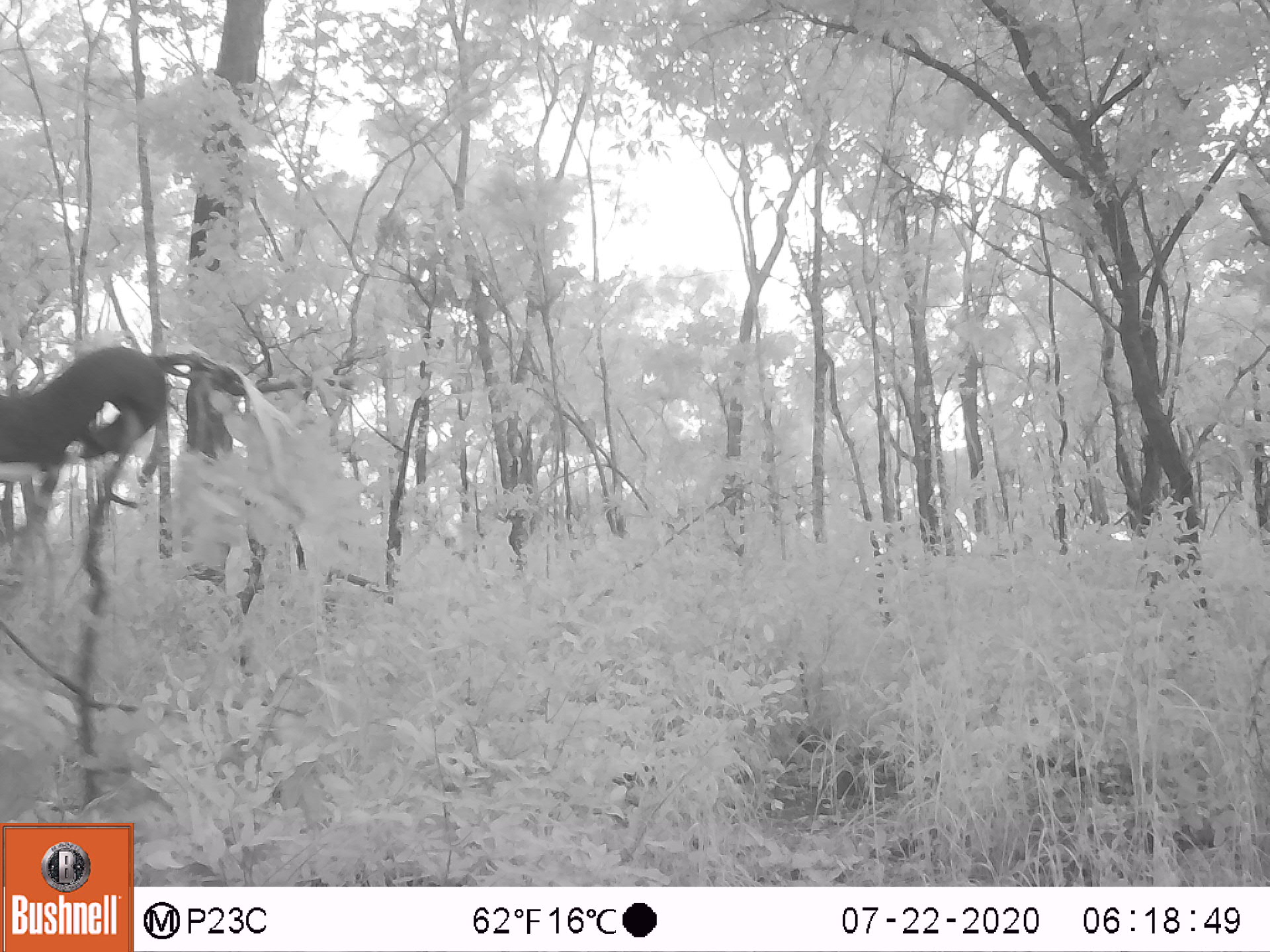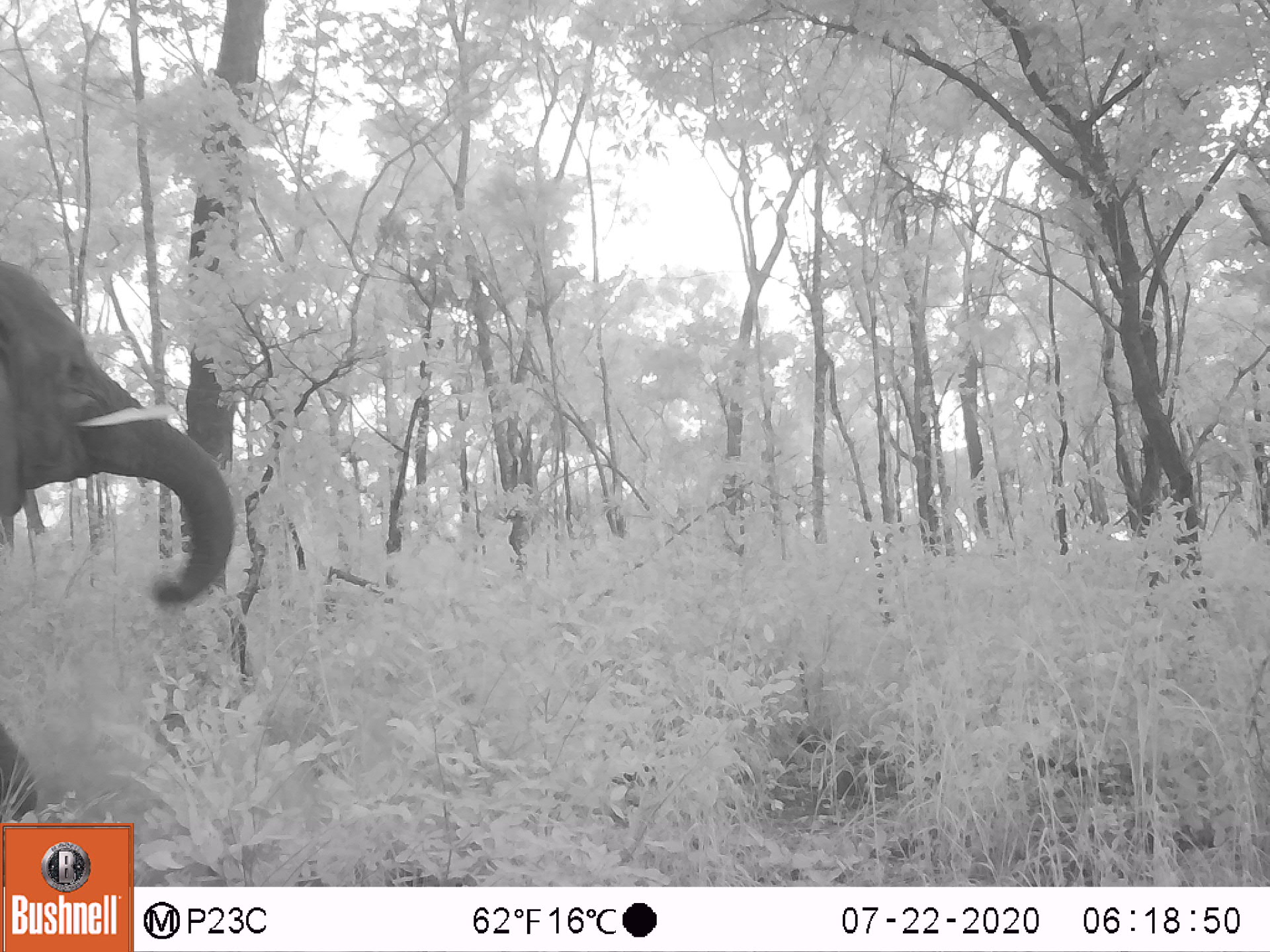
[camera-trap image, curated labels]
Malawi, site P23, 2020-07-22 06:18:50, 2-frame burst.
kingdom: Animalia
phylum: Chordata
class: Mammalia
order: Proboscidea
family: Elephantidae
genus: Loxodonta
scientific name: Loxodonta africana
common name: african savanna elephant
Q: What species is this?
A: African savanna elephant (Loxodonta africana).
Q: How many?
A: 1.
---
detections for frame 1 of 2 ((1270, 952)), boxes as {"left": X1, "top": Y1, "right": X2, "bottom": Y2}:
african savanna elephant: {"left": 1, "top": 340, "right": 180, "bottom": 490}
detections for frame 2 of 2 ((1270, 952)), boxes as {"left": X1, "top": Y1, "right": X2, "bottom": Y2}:
african savanna elephant: {"left": 2, "top": 261, "right": 238, "bottom": 616}